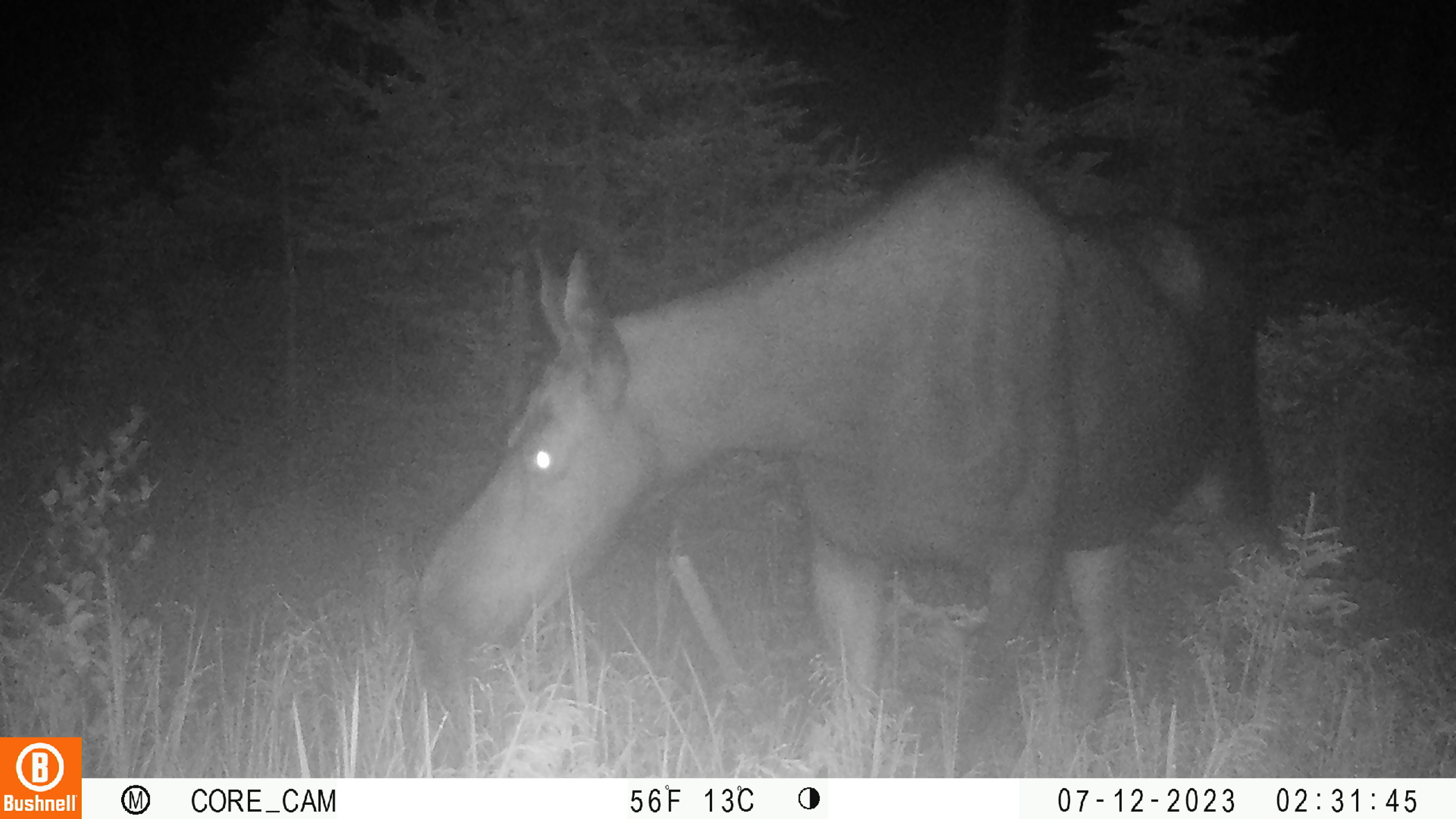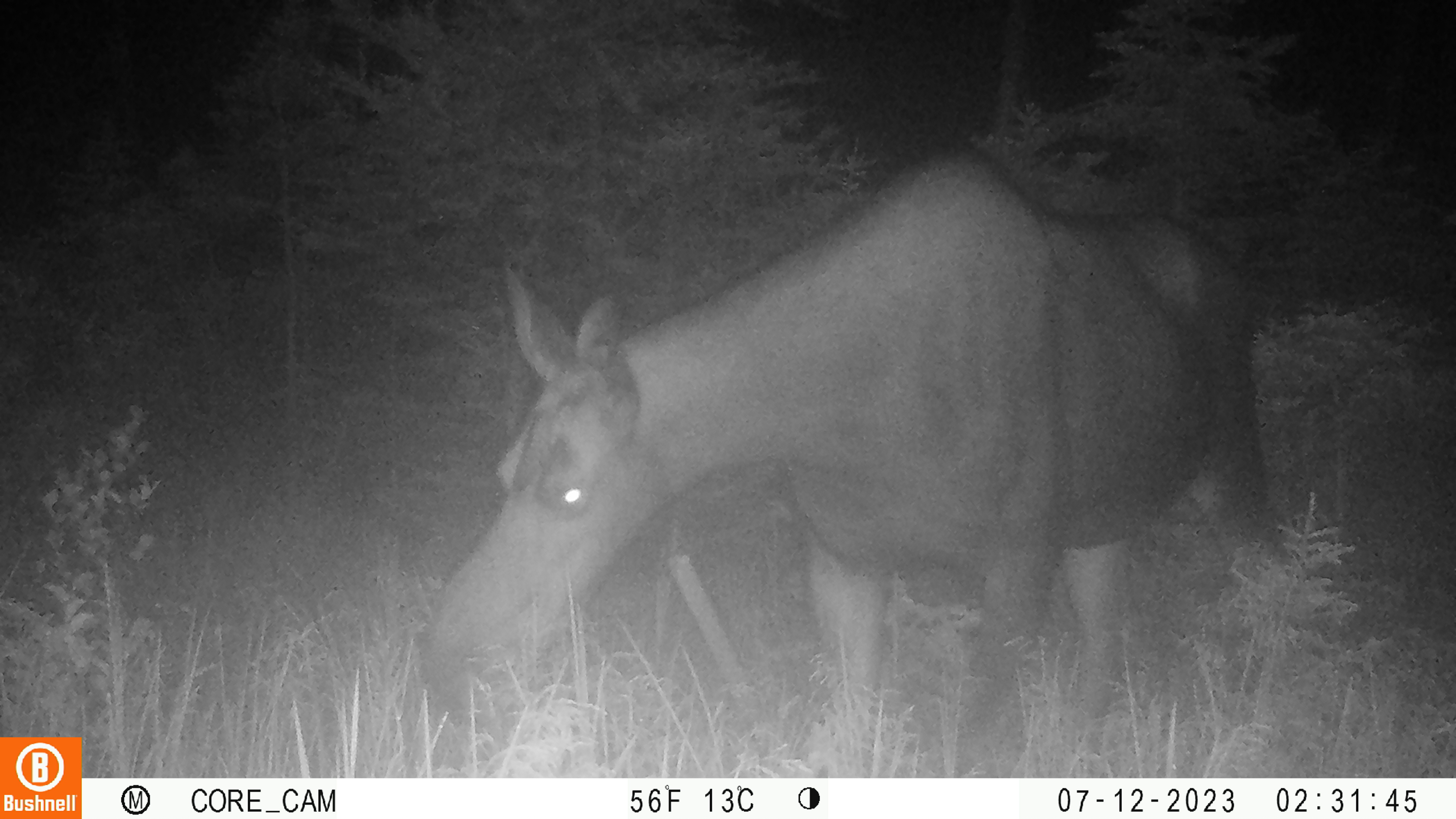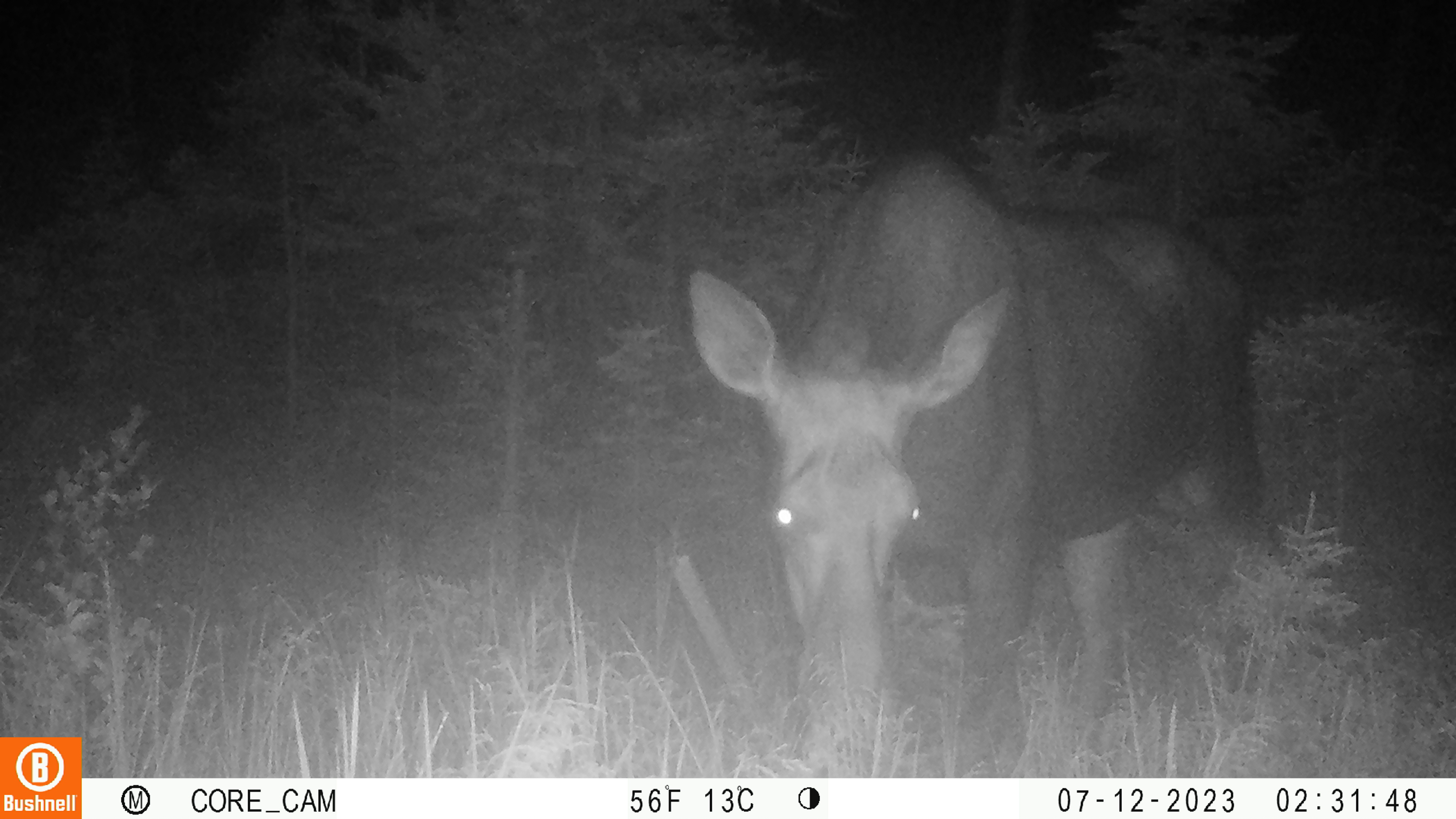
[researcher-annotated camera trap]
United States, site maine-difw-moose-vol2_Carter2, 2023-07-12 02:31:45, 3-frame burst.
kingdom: Animalia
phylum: Chordata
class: Mammalia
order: Artiodactyla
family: Cervidae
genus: Alces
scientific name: Alces alces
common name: moose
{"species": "moose (Alces alces)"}